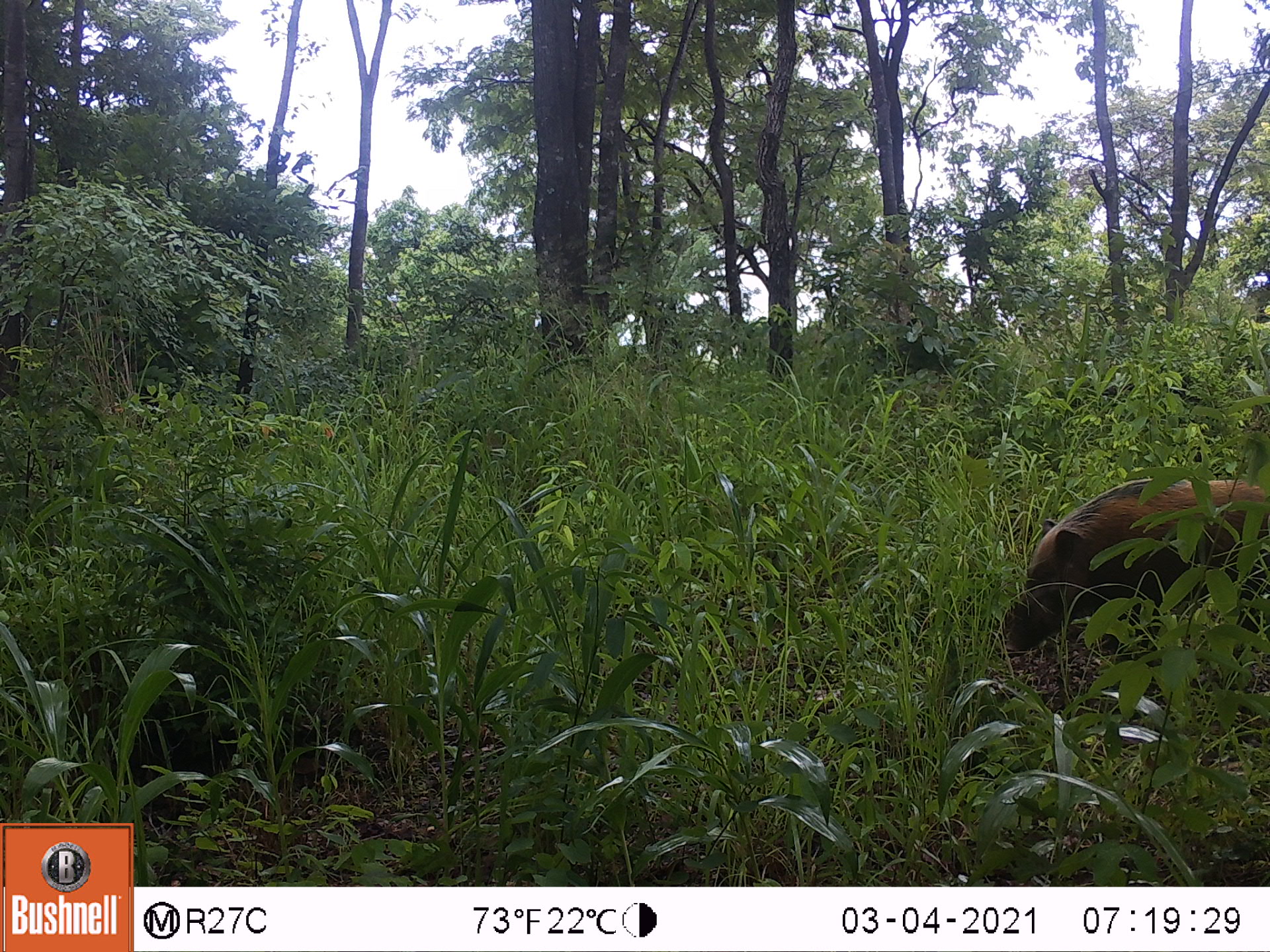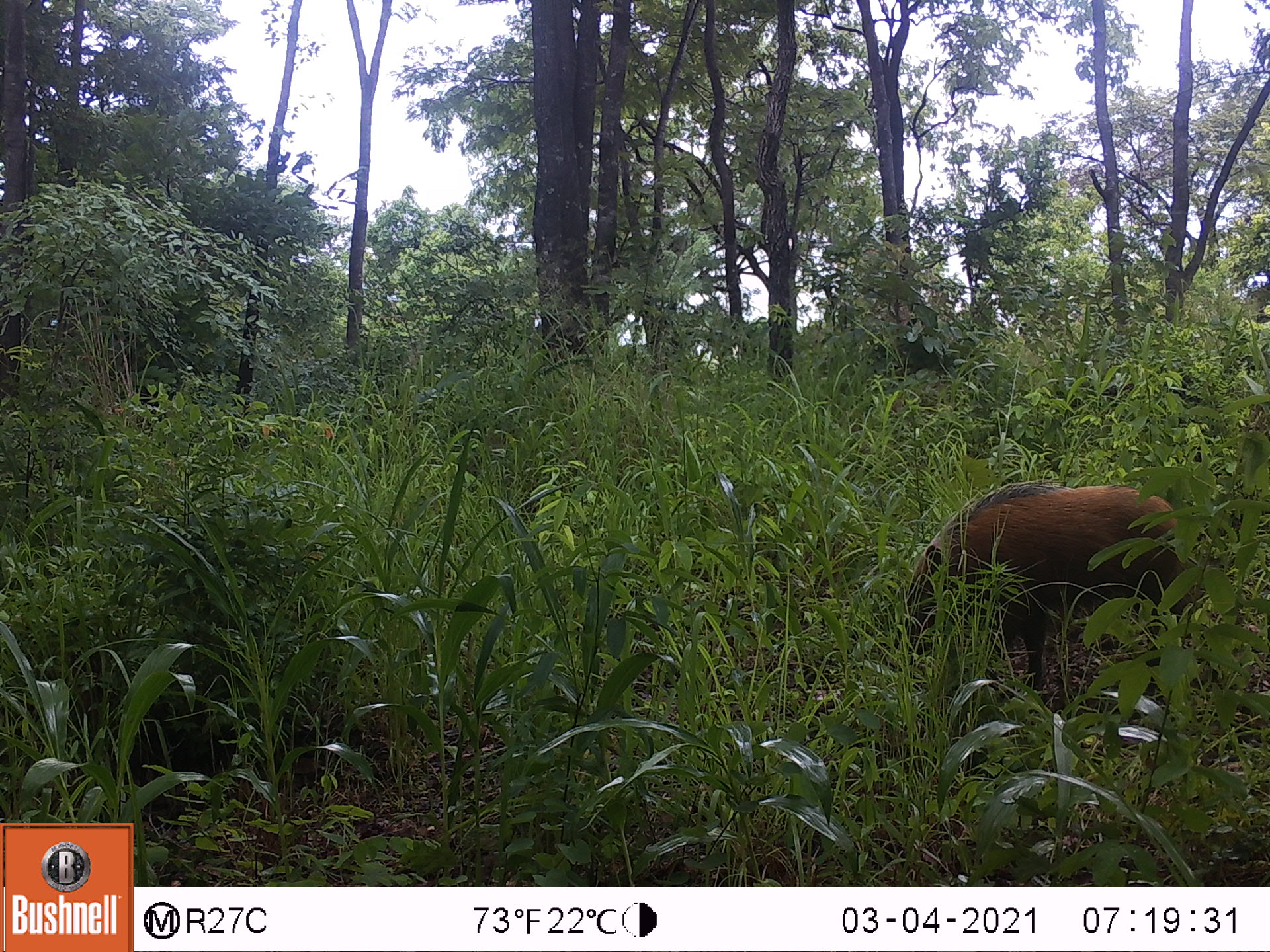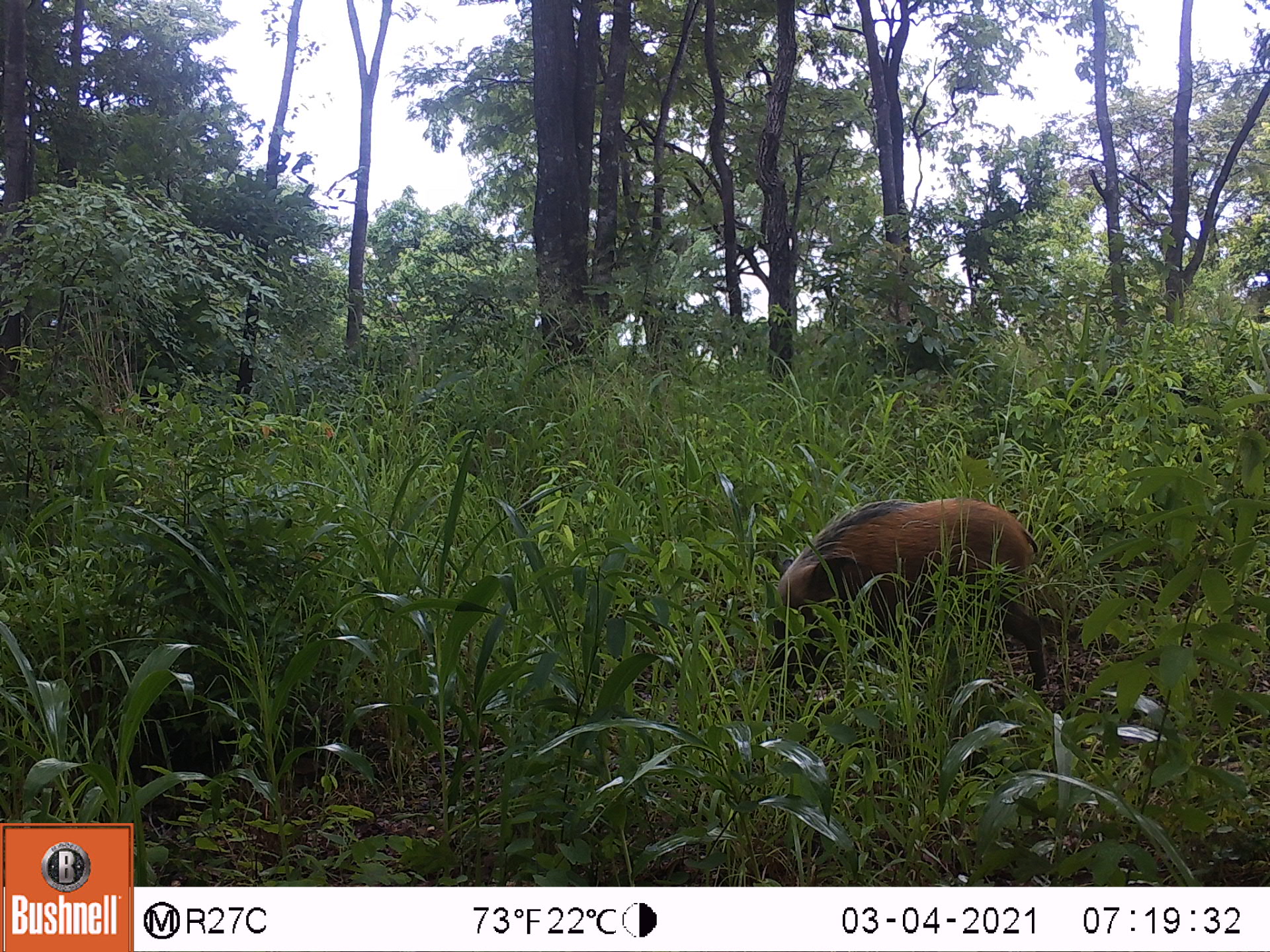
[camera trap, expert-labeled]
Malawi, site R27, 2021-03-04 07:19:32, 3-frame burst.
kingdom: Animalia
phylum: Chordata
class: Mammalia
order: Artiodactyla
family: Suidae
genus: Potamochoerus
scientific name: Potamochoerus larvatus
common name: bushpig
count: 1